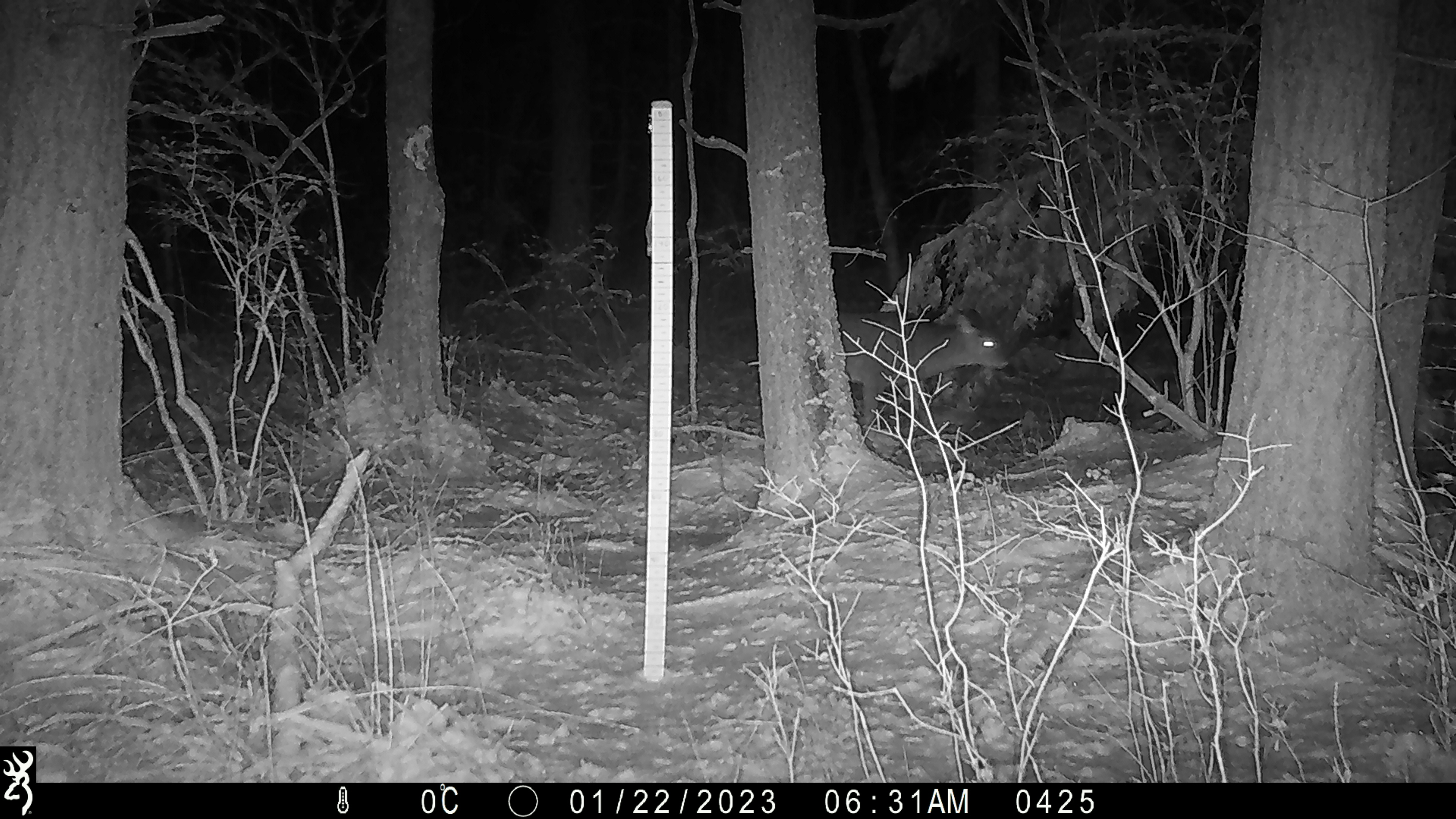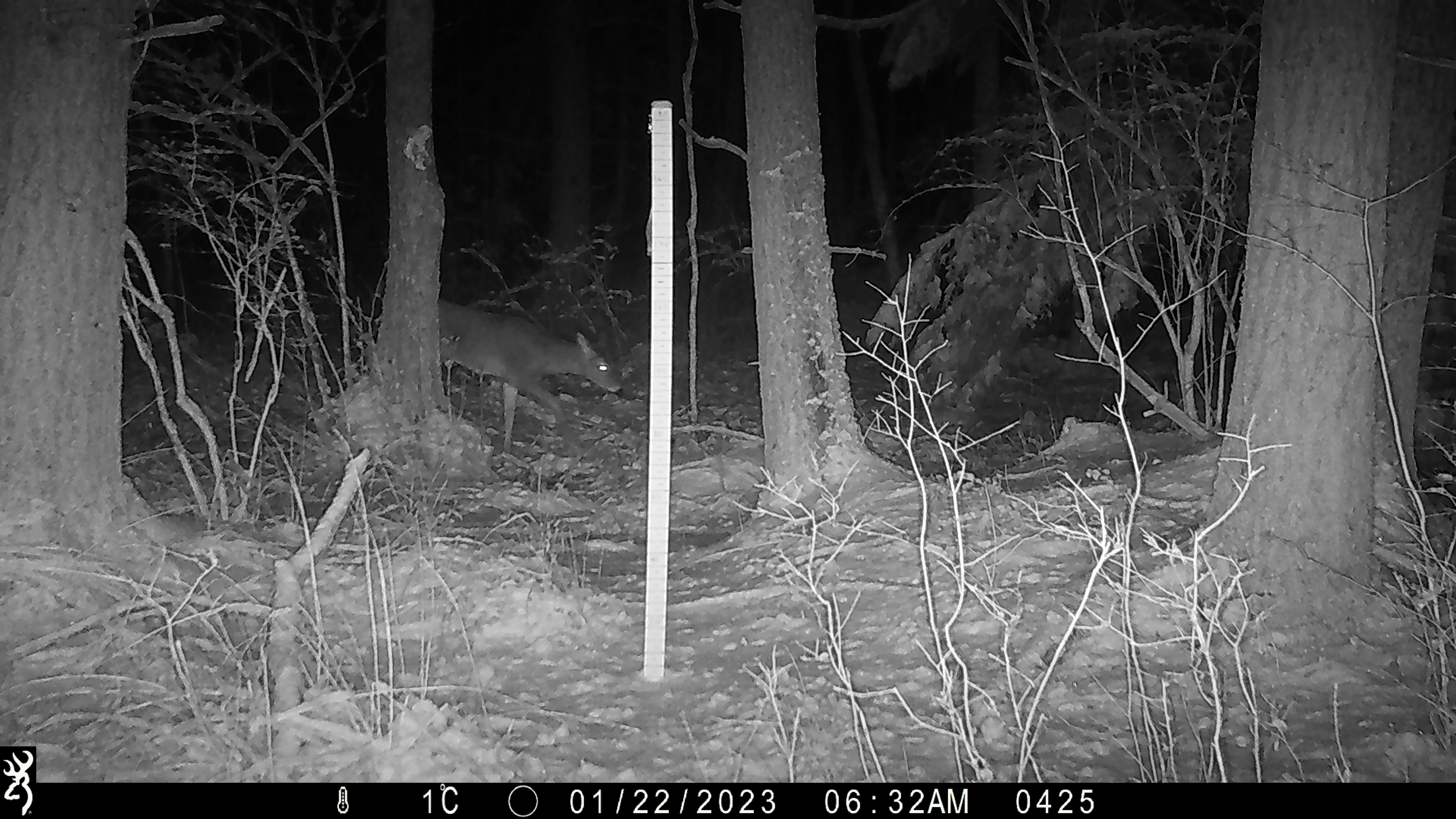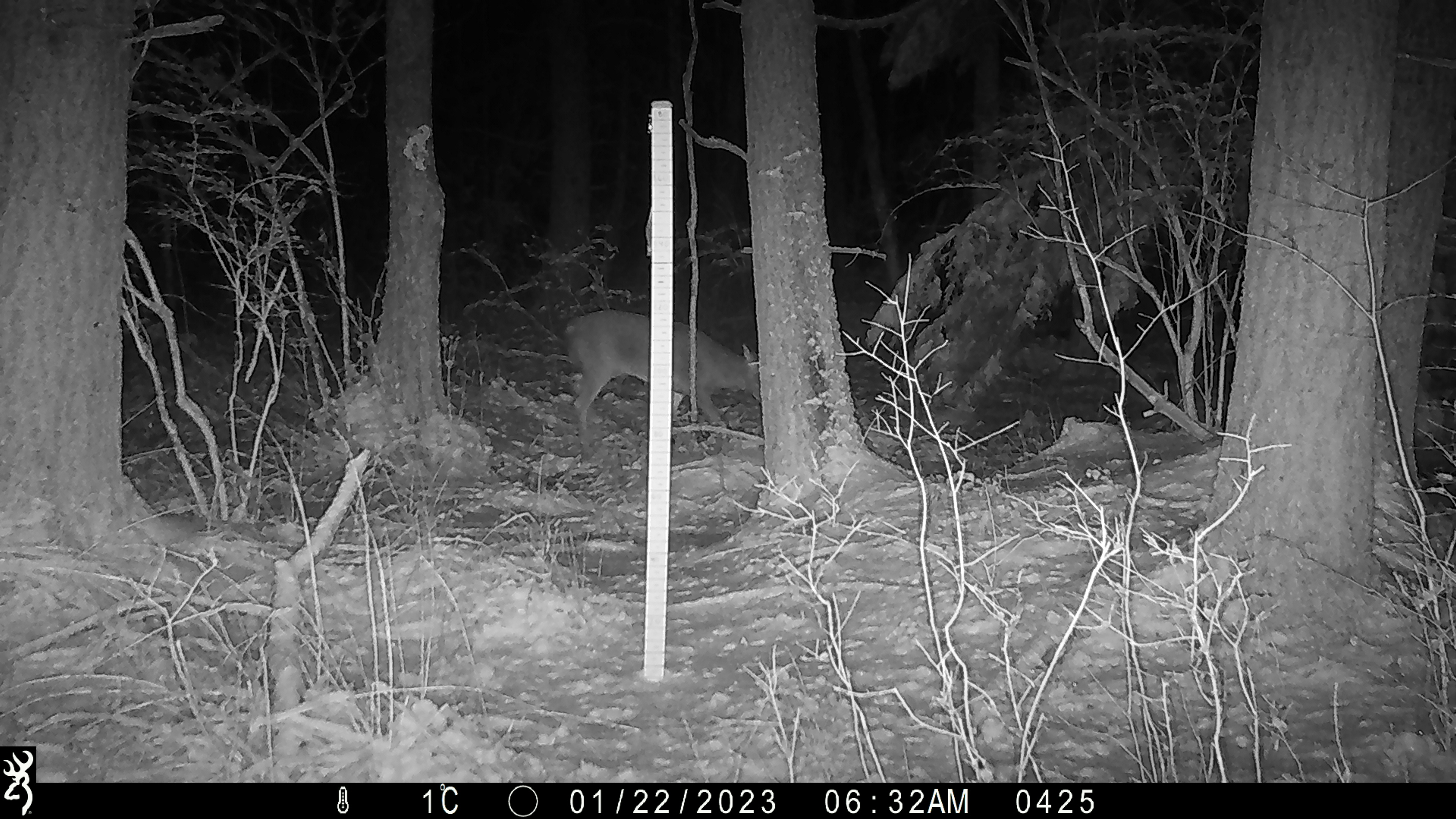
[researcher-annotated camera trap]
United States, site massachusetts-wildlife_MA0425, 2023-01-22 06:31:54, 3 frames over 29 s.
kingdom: Animalia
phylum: Chordata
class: Mammalia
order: Artiodactyla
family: Cervidae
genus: Odocoileus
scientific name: Odocoileus virginianus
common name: white-tailed deer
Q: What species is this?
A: White-tailed deer (Odocoileus virginianus).